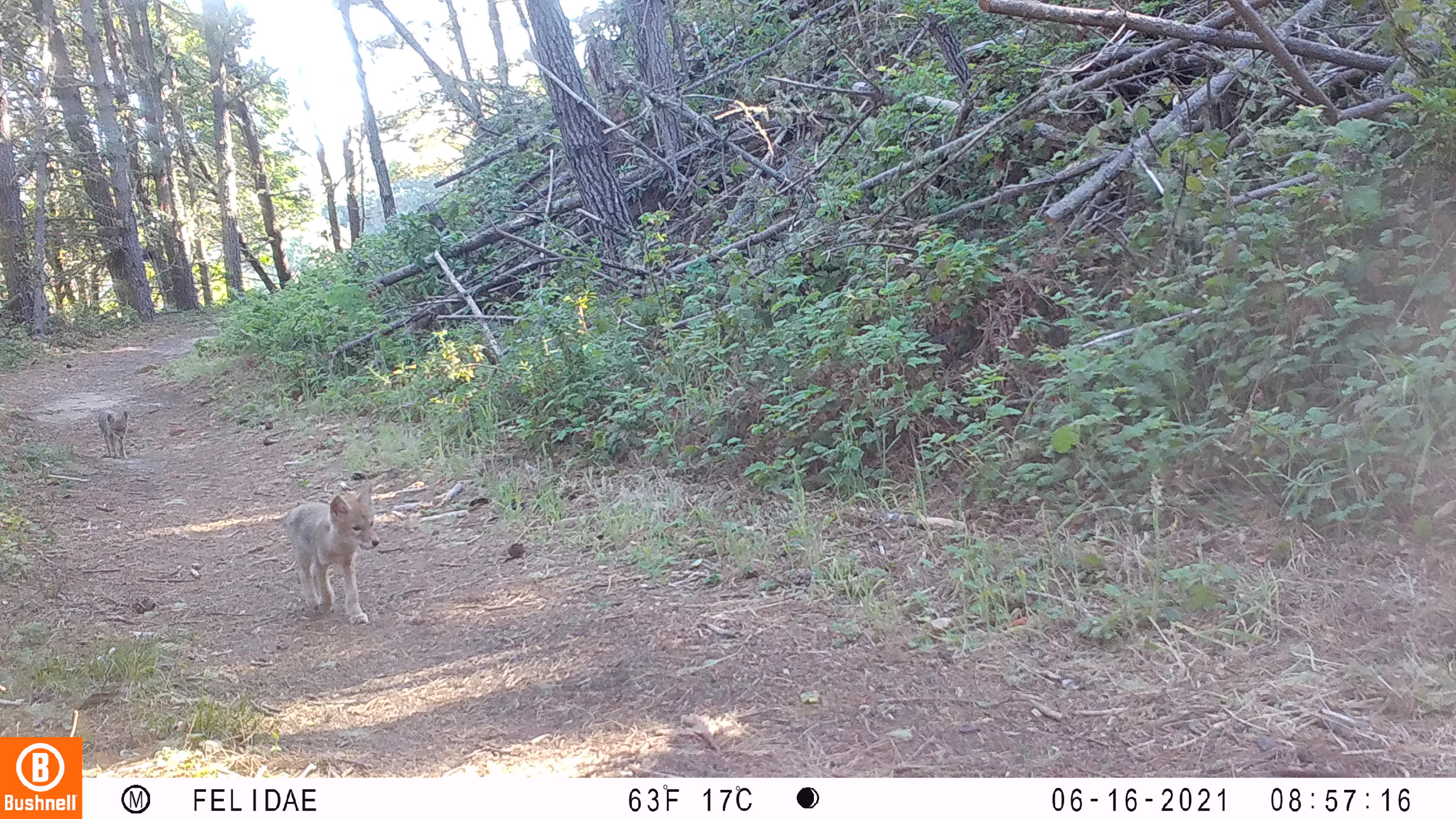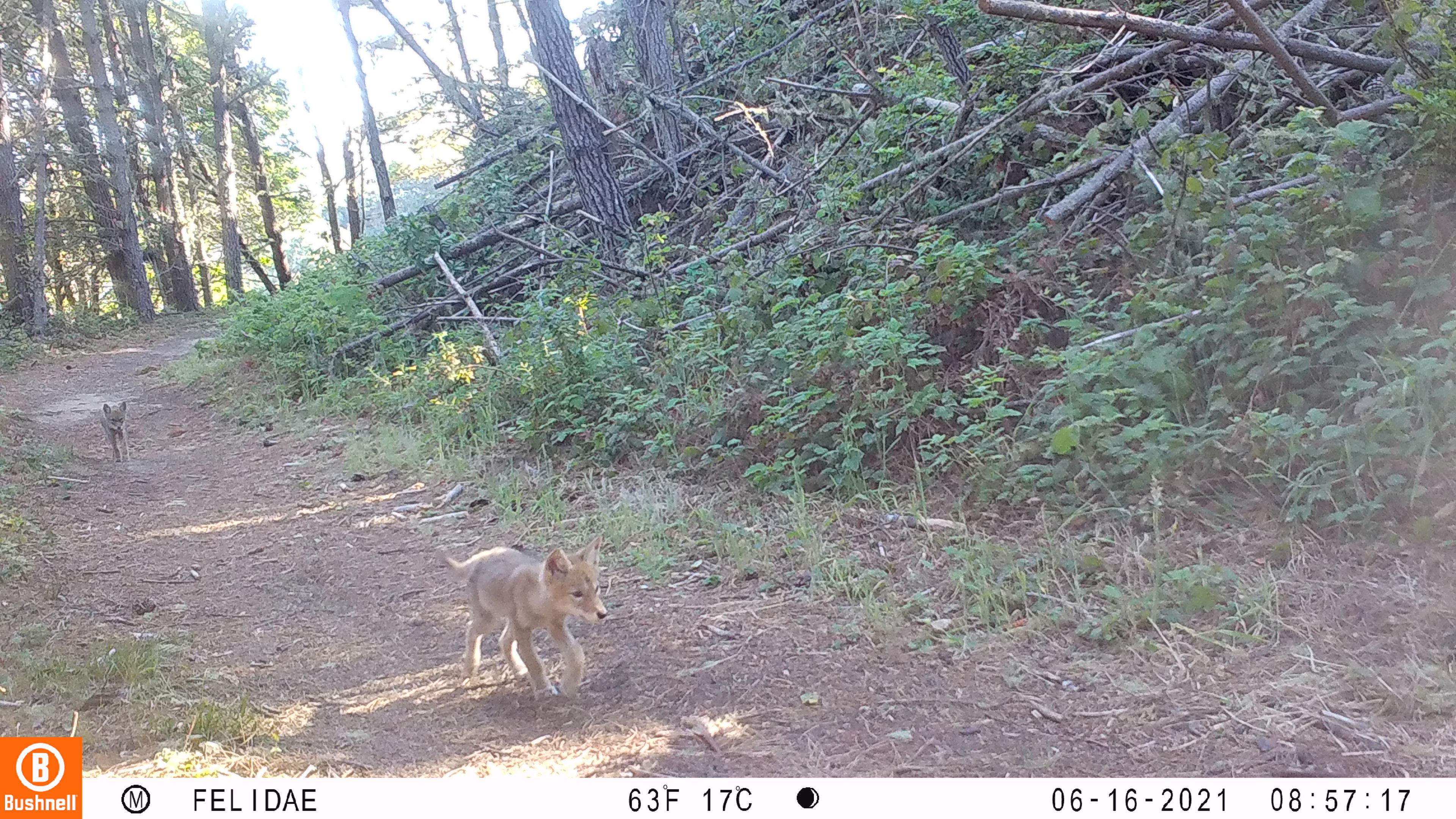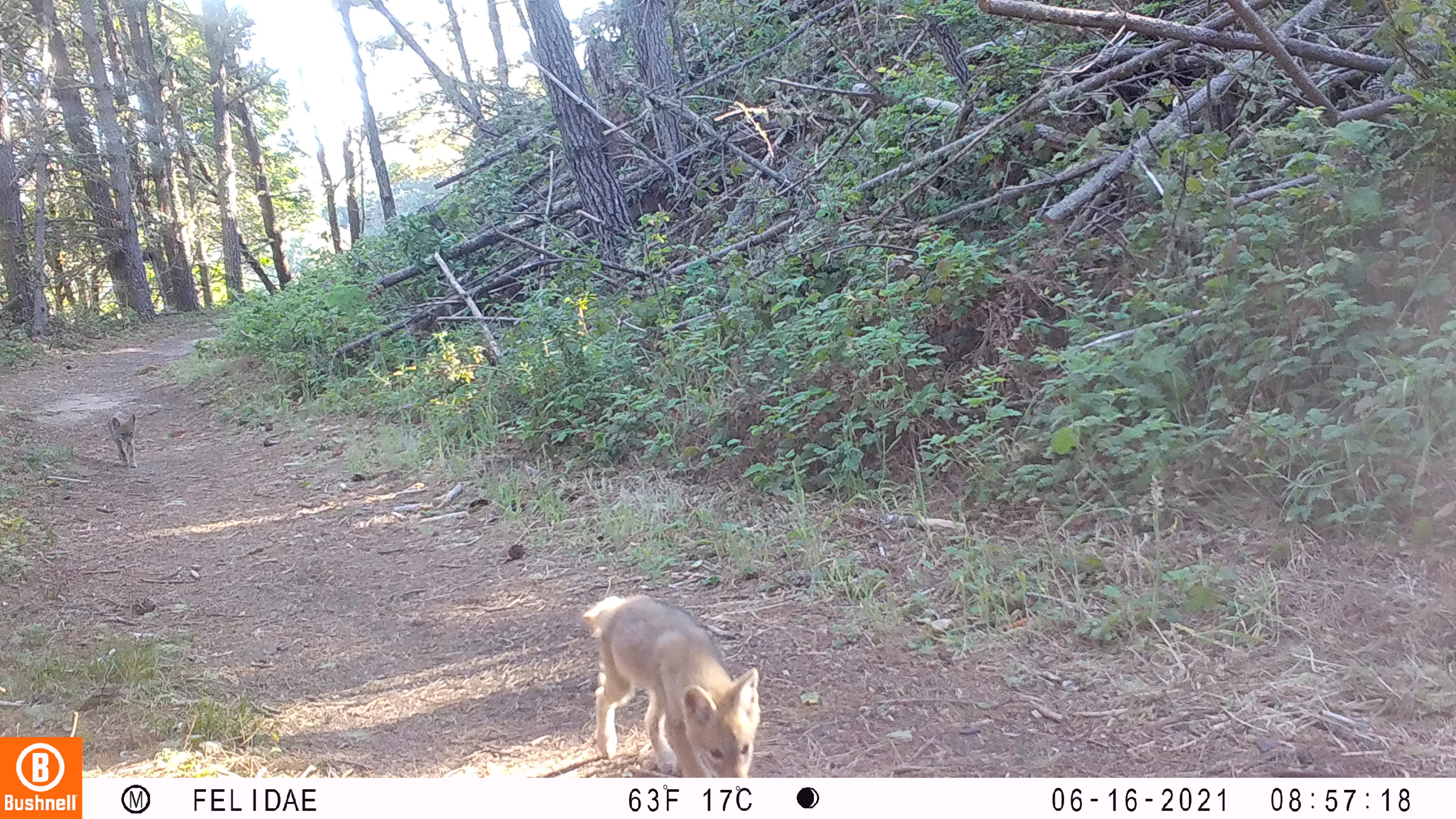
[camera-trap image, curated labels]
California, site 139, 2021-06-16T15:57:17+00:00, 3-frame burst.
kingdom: Animalia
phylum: Chordata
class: Mammalia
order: Carnivora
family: Canidae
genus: Canis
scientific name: Canis latrans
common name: coyote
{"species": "coyote (Canis latrans)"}